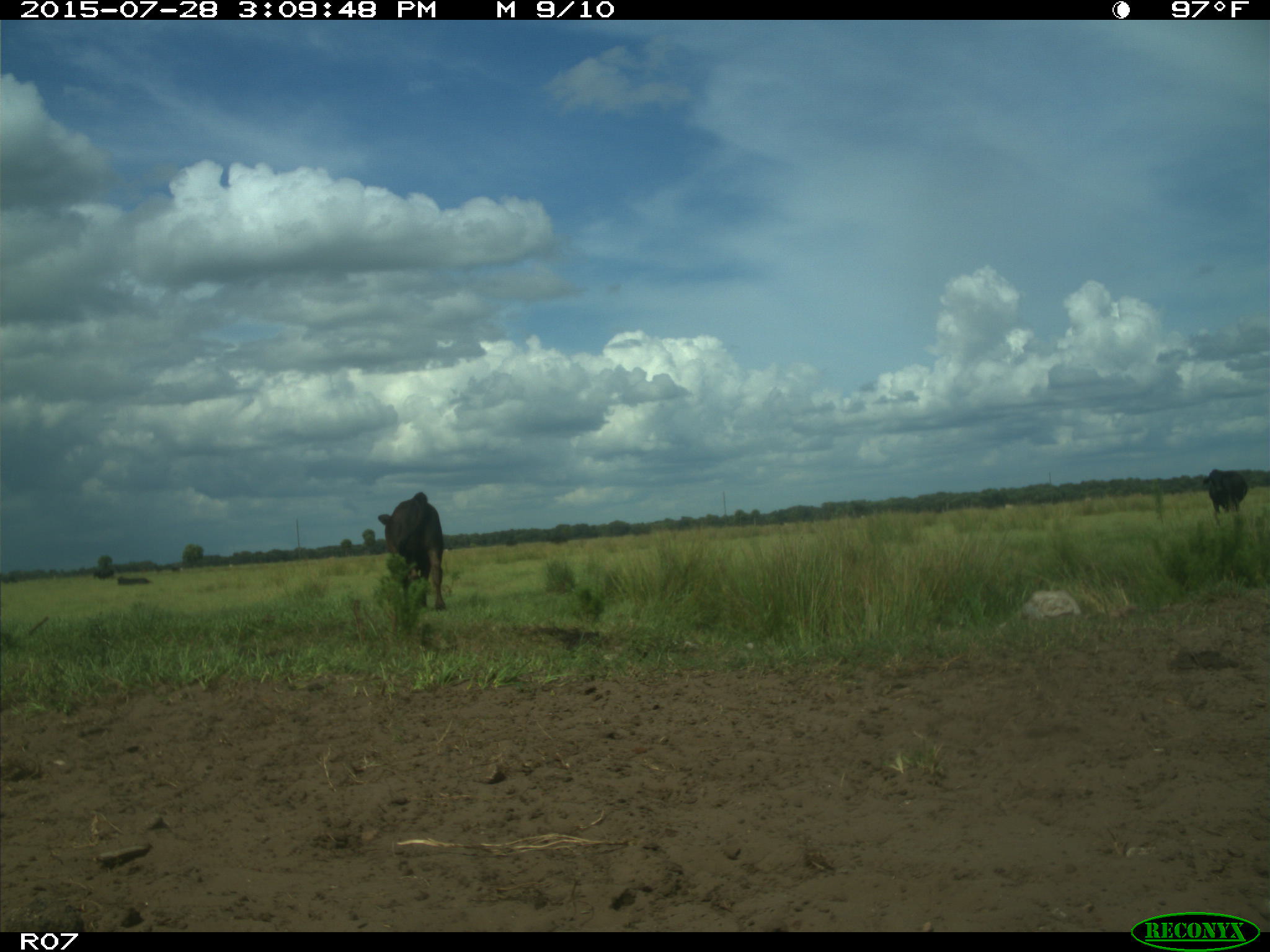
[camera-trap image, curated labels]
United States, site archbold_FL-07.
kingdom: Animalia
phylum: Chordata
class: Mammalia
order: Artiodactyla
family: Bovidae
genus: Bos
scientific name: Bos taurus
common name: domestic cow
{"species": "Bos taurus (domestic cow)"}